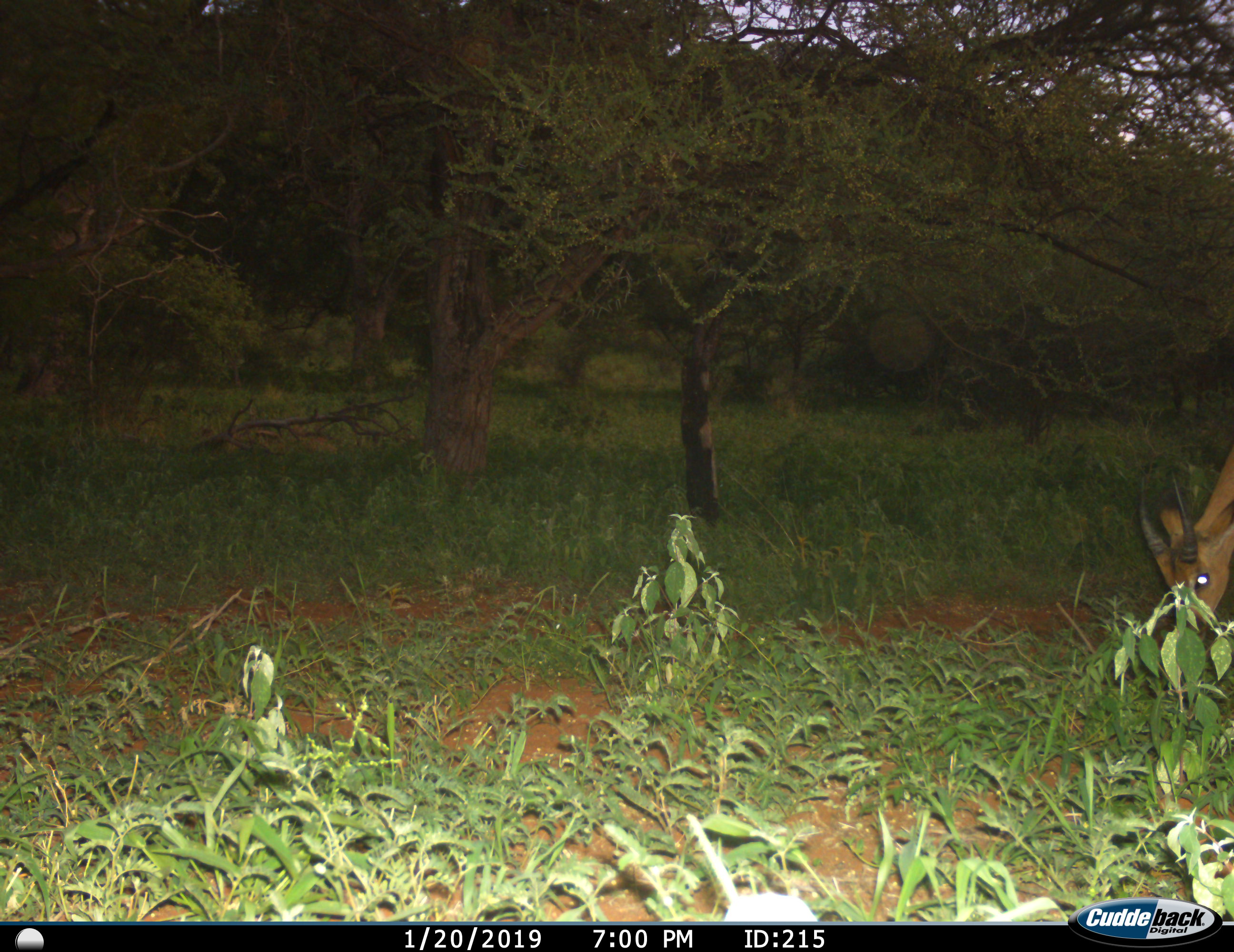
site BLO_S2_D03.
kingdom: Animalia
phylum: Chordata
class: Mammalia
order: Artiodactyla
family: Bovidae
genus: Aepyceros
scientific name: Aepyceros melampus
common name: impala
Impala (Aepyceros melampus), count 1. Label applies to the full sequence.